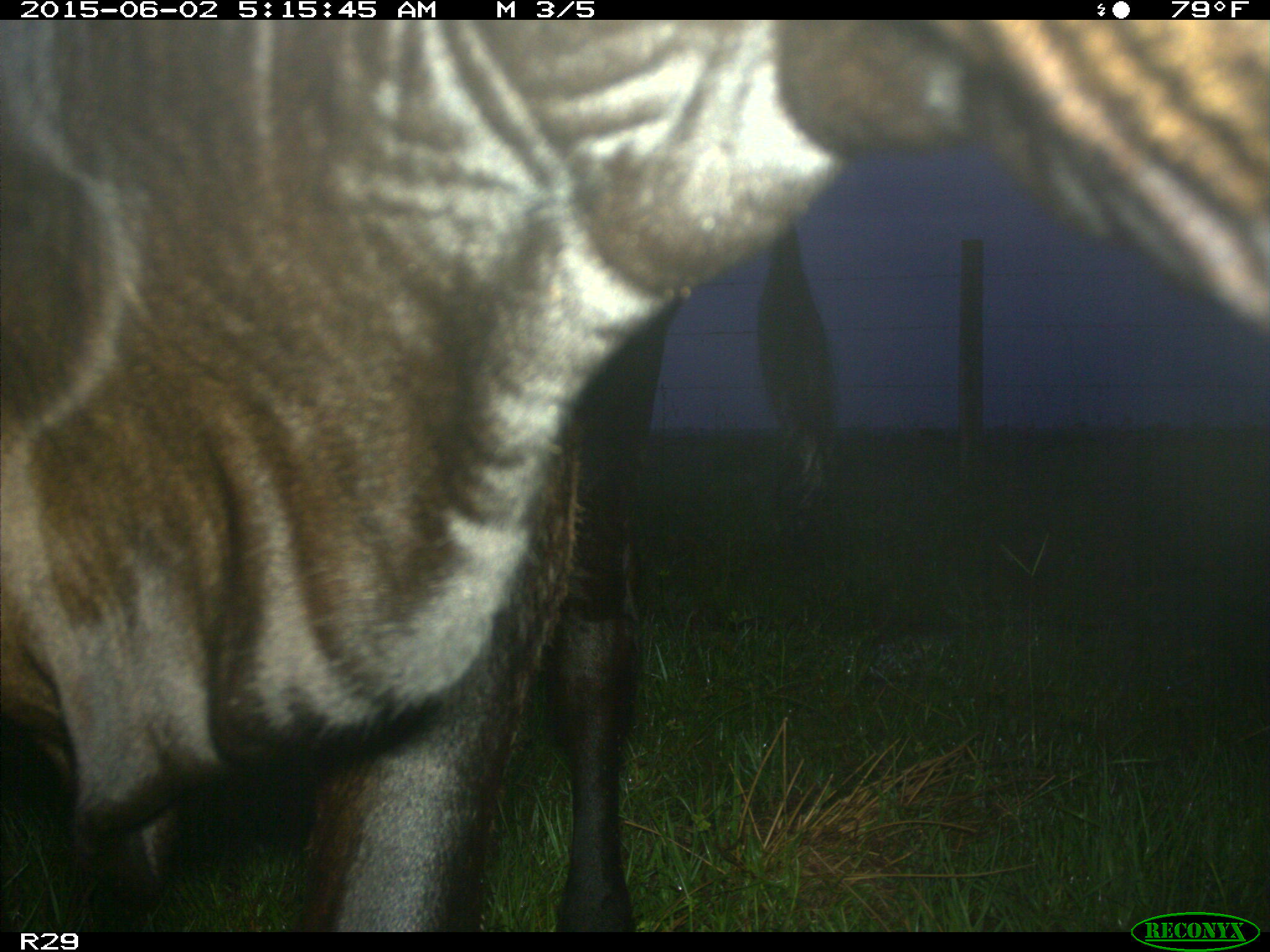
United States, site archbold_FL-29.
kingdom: Animalia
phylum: Chordata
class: Mammalia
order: Artiodactyla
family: Bovidae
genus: Bos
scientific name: Bos taurus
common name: domestic cow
Bos taurus (domestic cow).